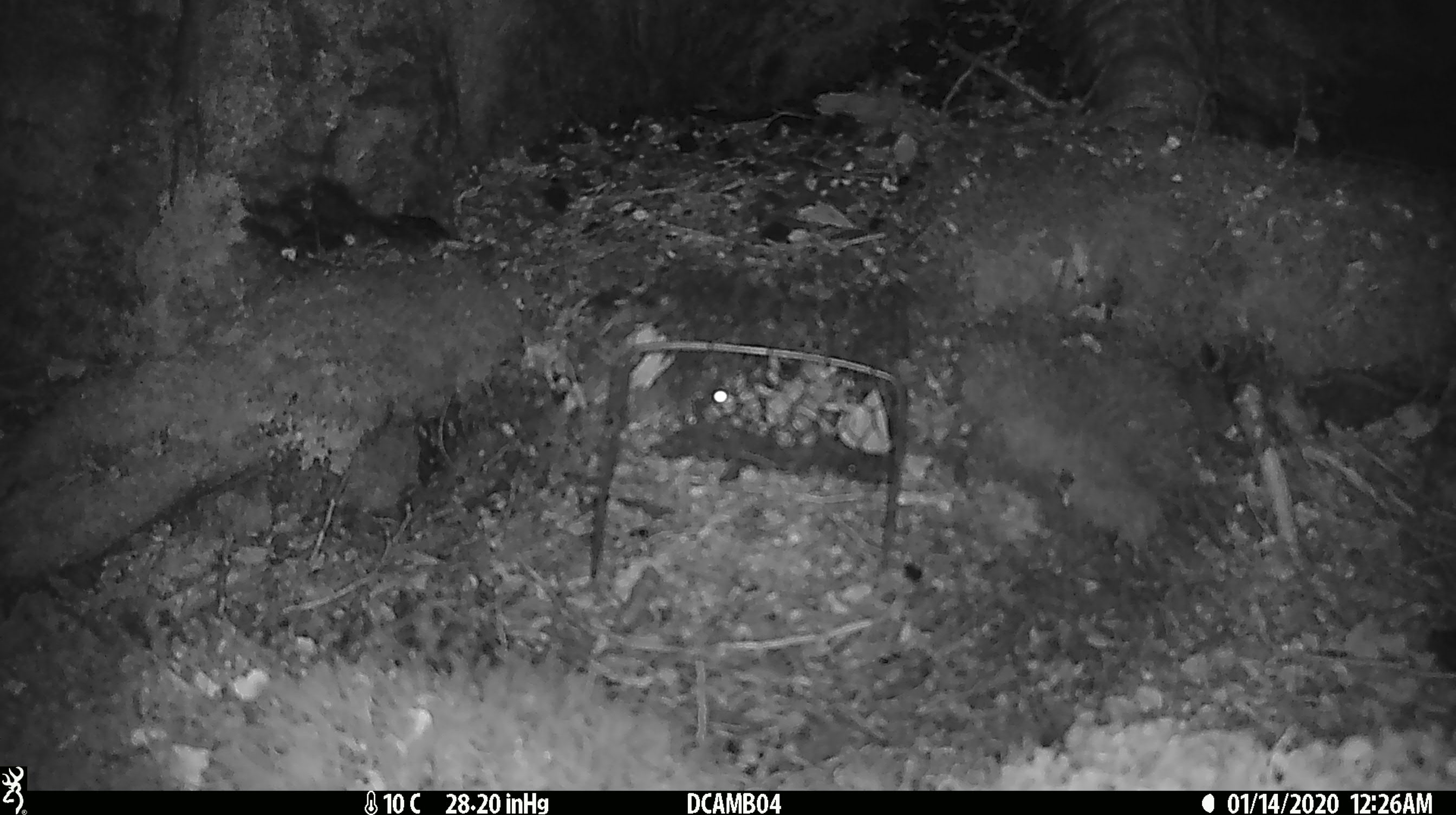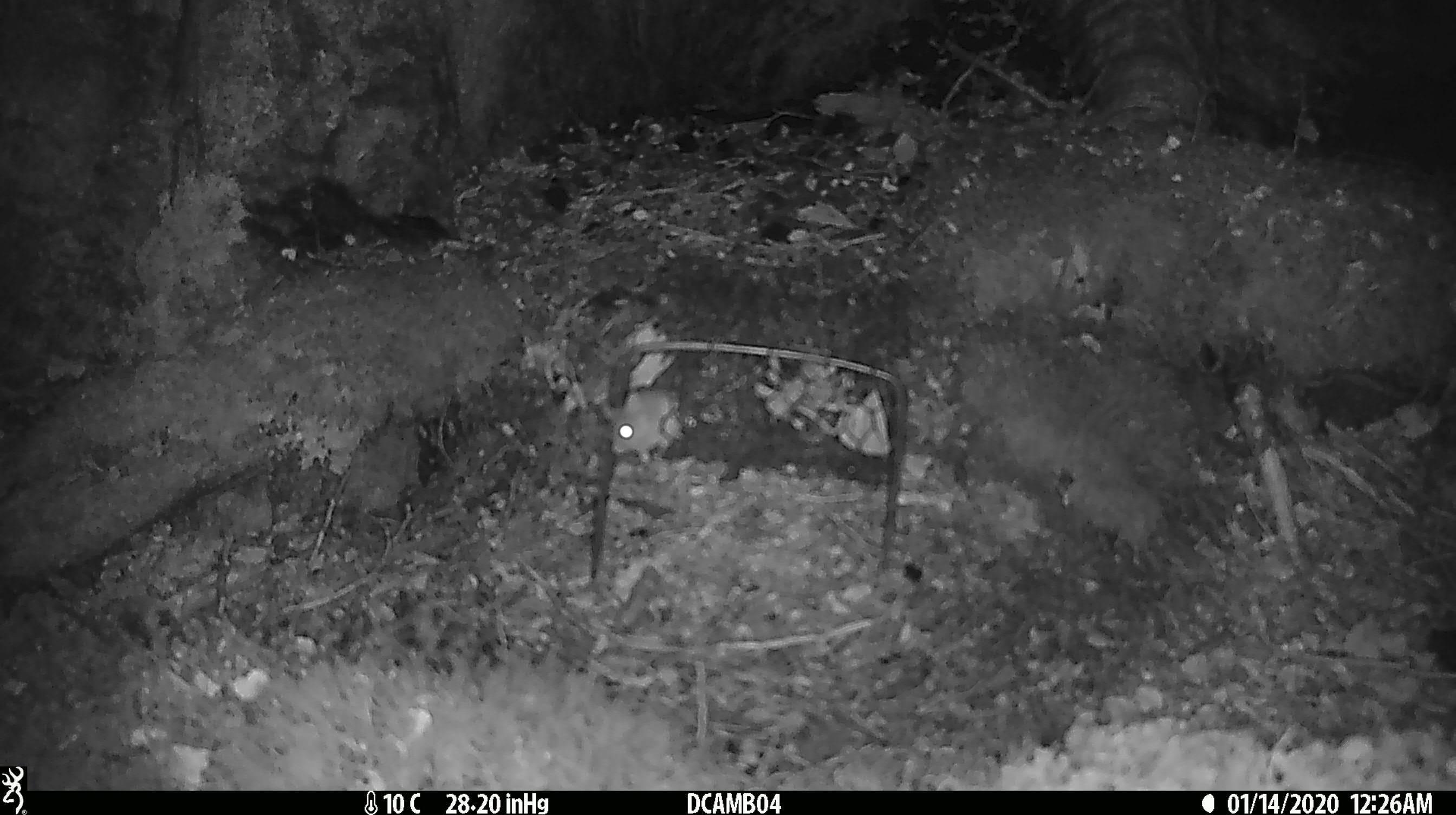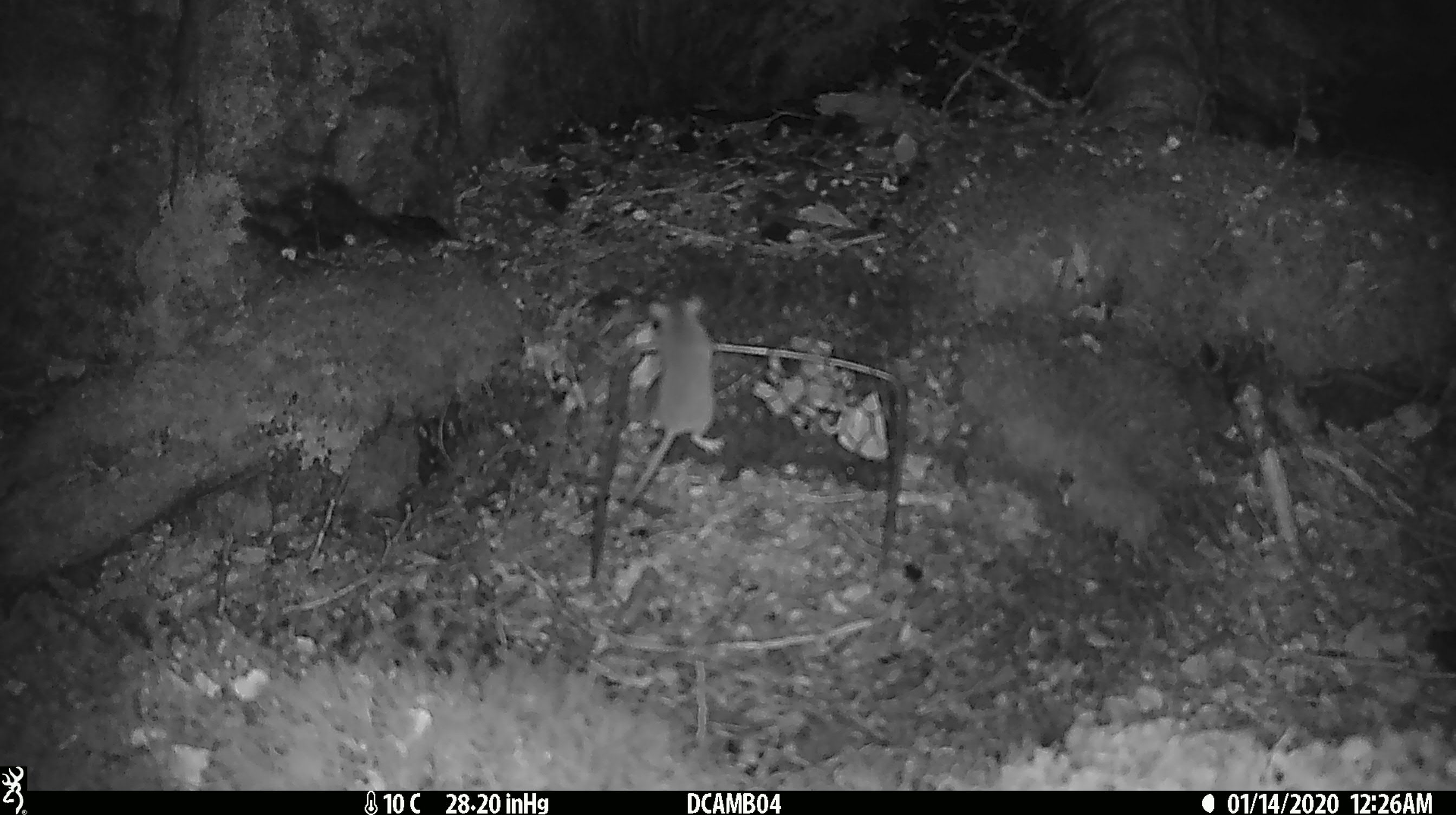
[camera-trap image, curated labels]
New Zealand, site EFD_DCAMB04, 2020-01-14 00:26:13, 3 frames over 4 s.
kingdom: Animalia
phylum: Chordata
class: Mammalia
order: Rodentia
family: Muridae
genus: Mus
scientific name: Mus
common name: mouse